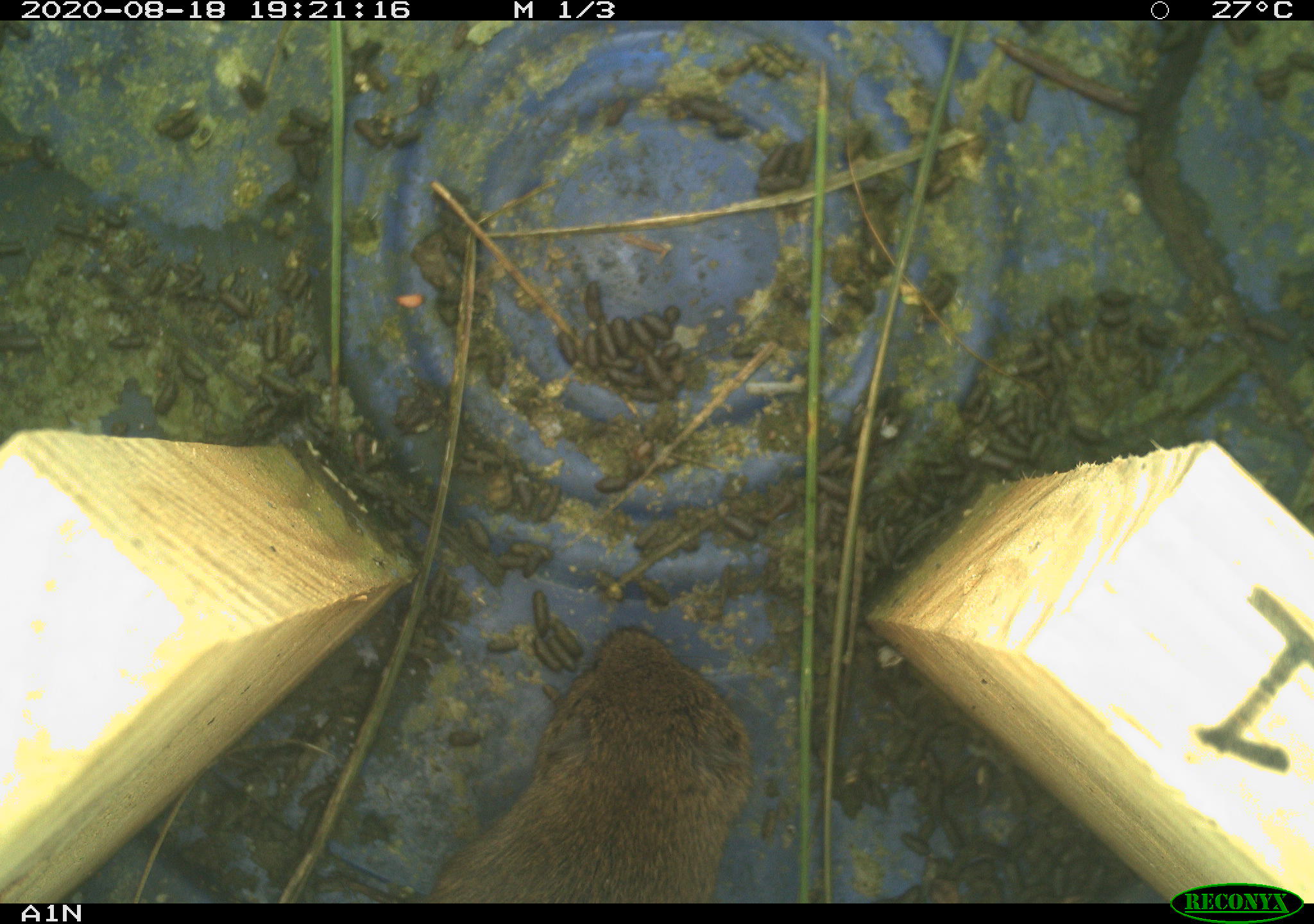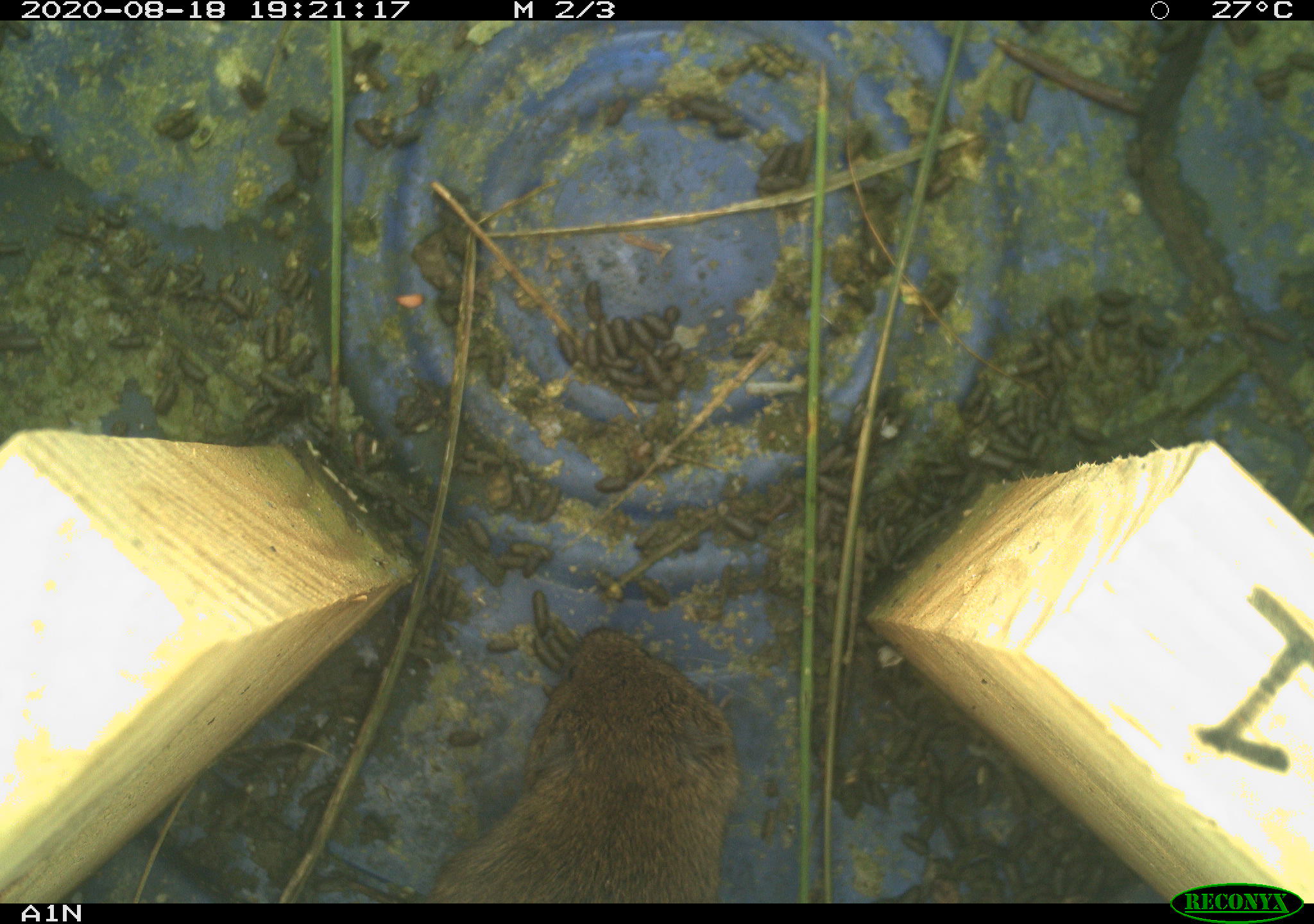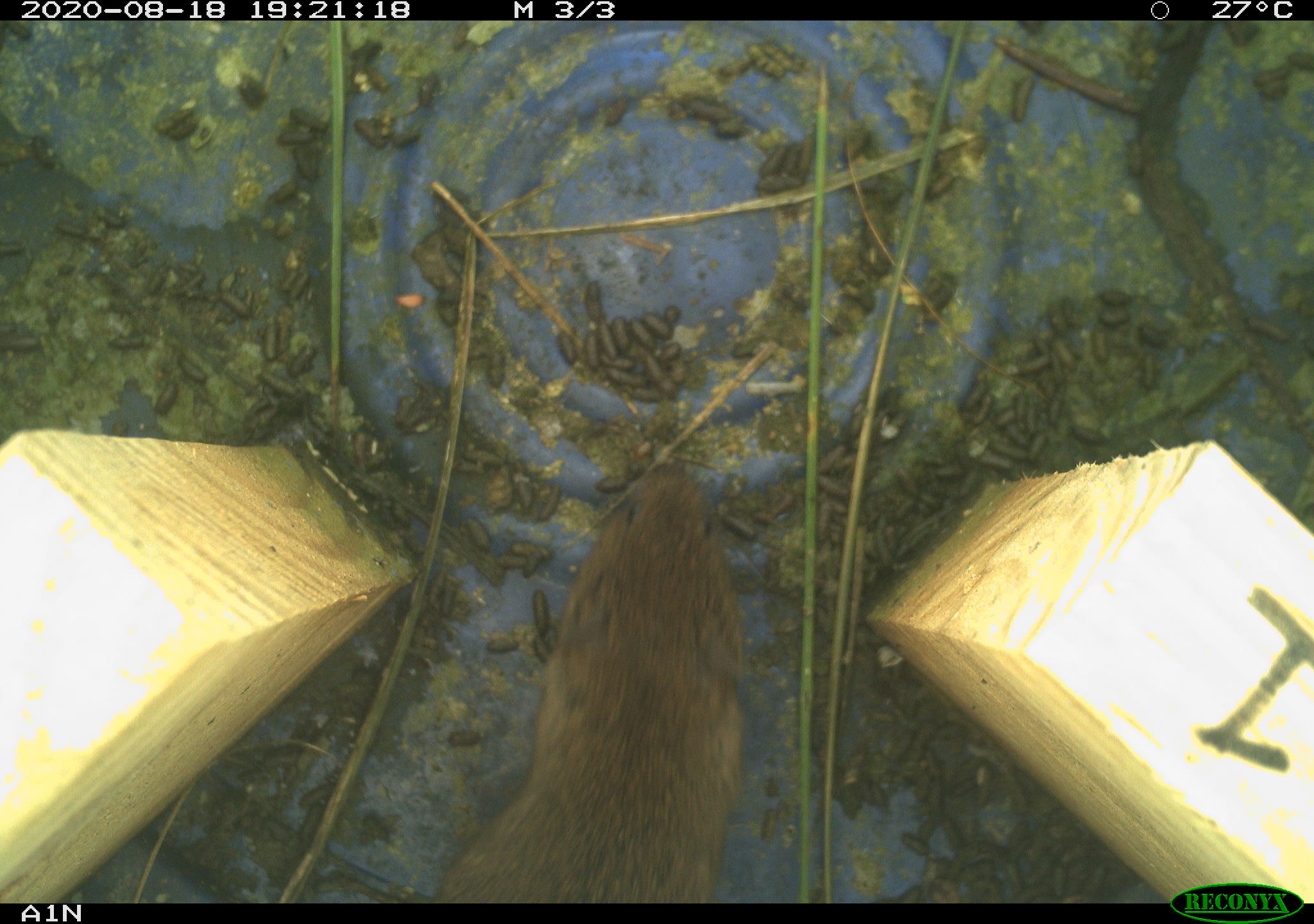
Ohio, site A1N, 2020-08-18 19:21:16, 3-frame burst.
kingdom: Animalia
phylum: Chordata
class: Mammalia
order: Rodentia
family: Cricetidae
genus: Microtus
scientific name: Microtus pennsylvanicus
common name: meadow vole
Meadow vole (Microtus pennsylvanicus).